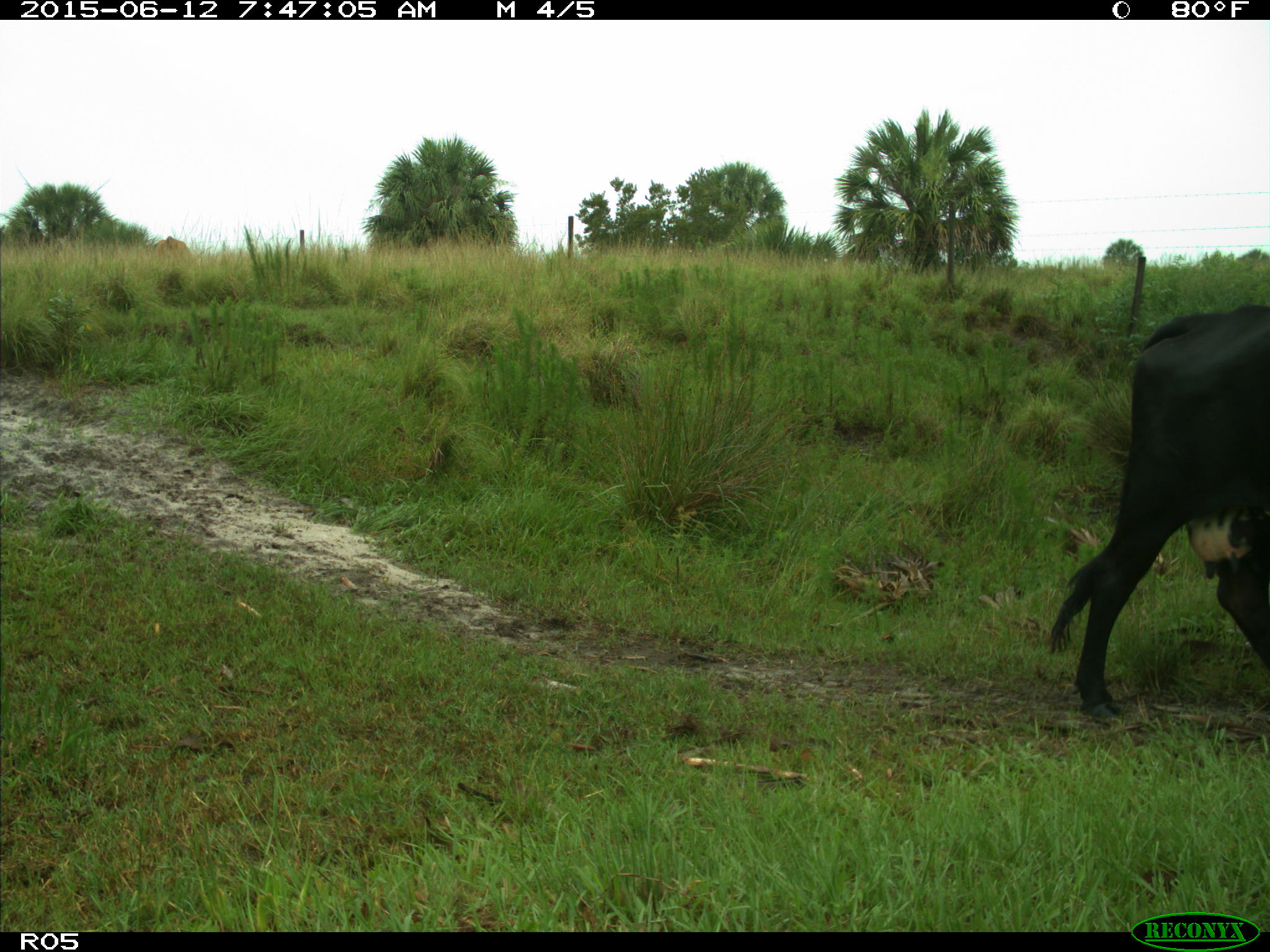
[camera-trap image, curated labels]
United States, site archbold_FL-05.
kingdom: Animalia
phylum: Chordata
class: Mammalia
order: Artiodactyla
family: Bovidae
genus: Bos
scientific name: Bos taurus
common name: domestic cow